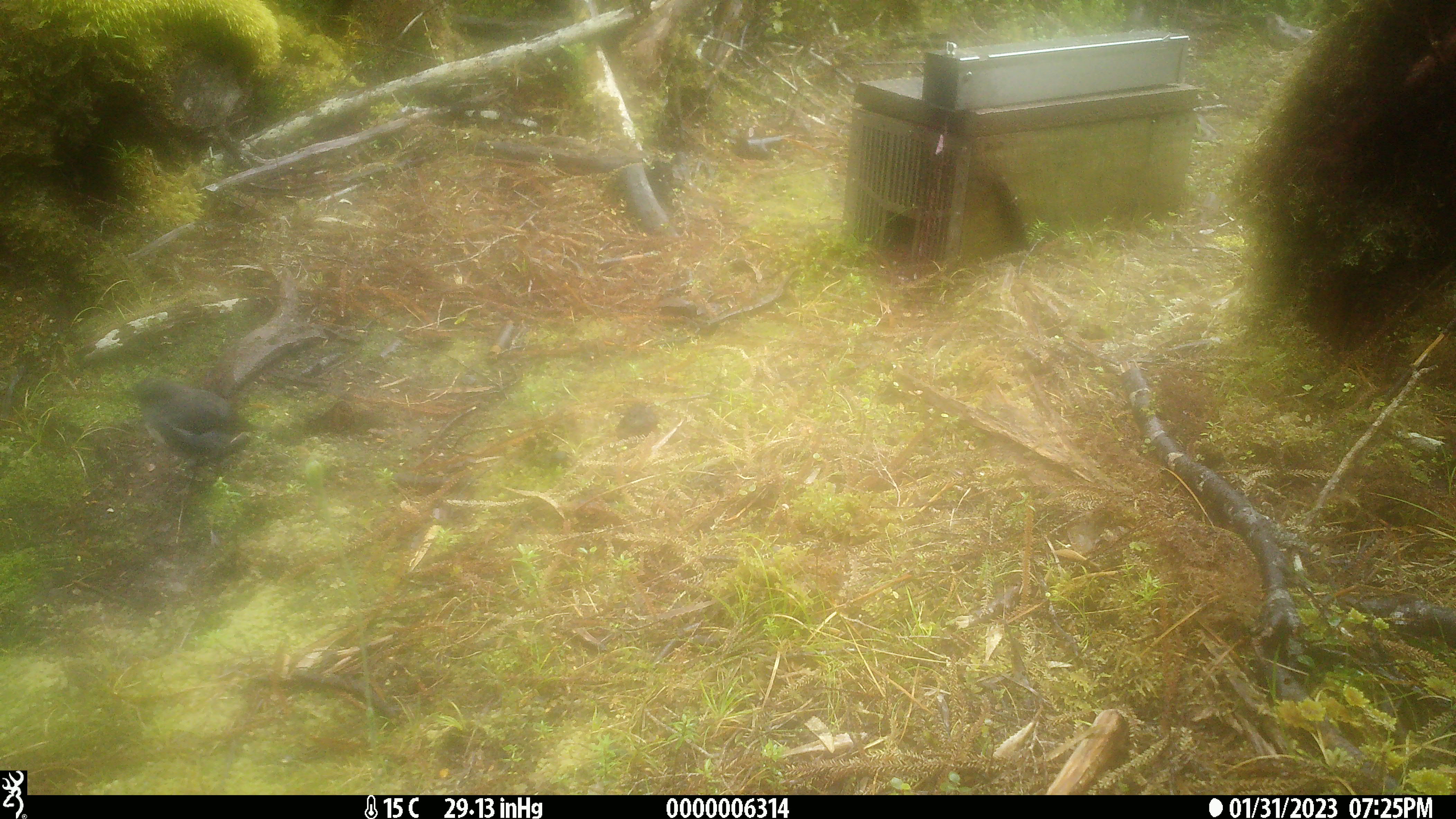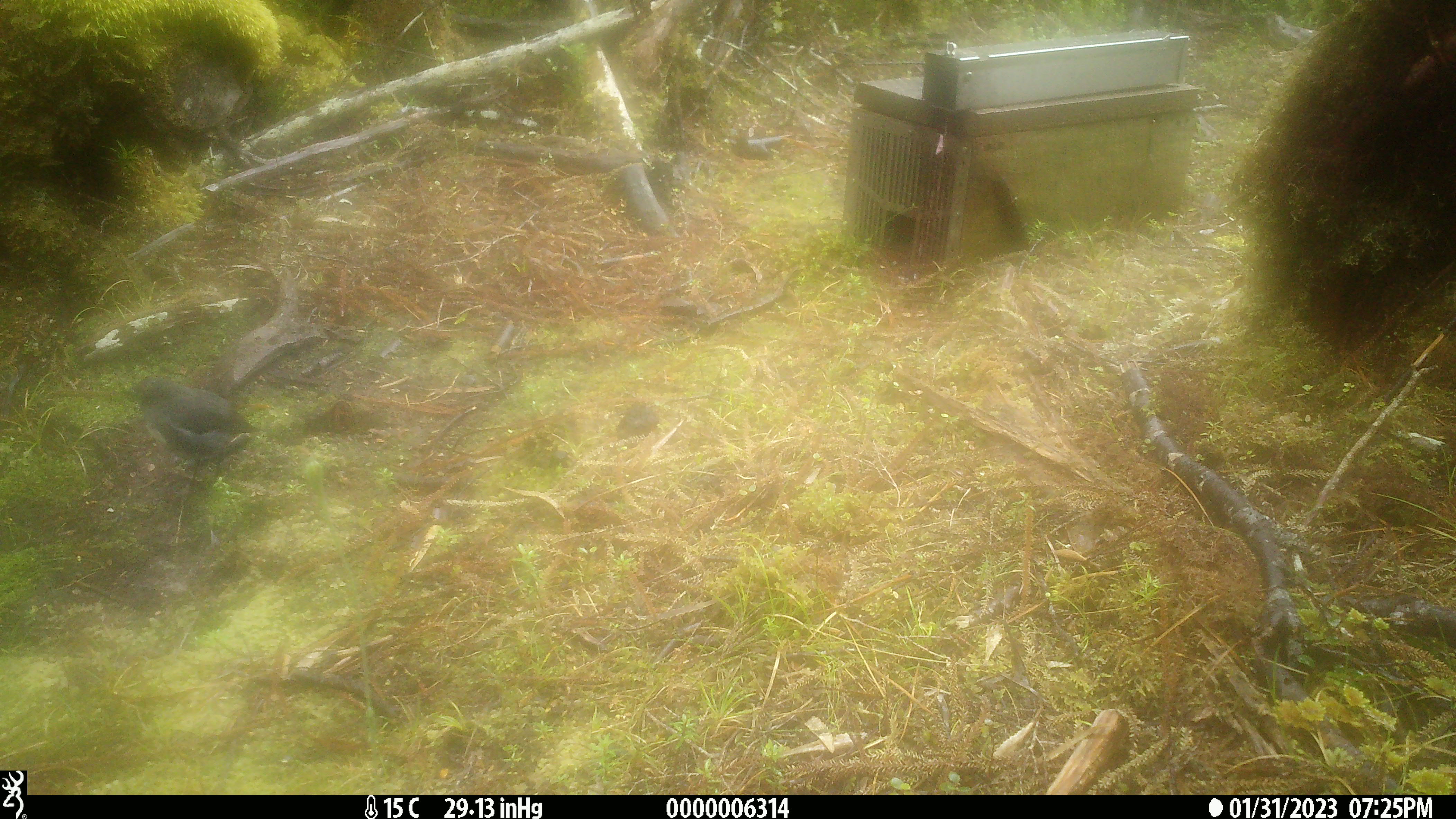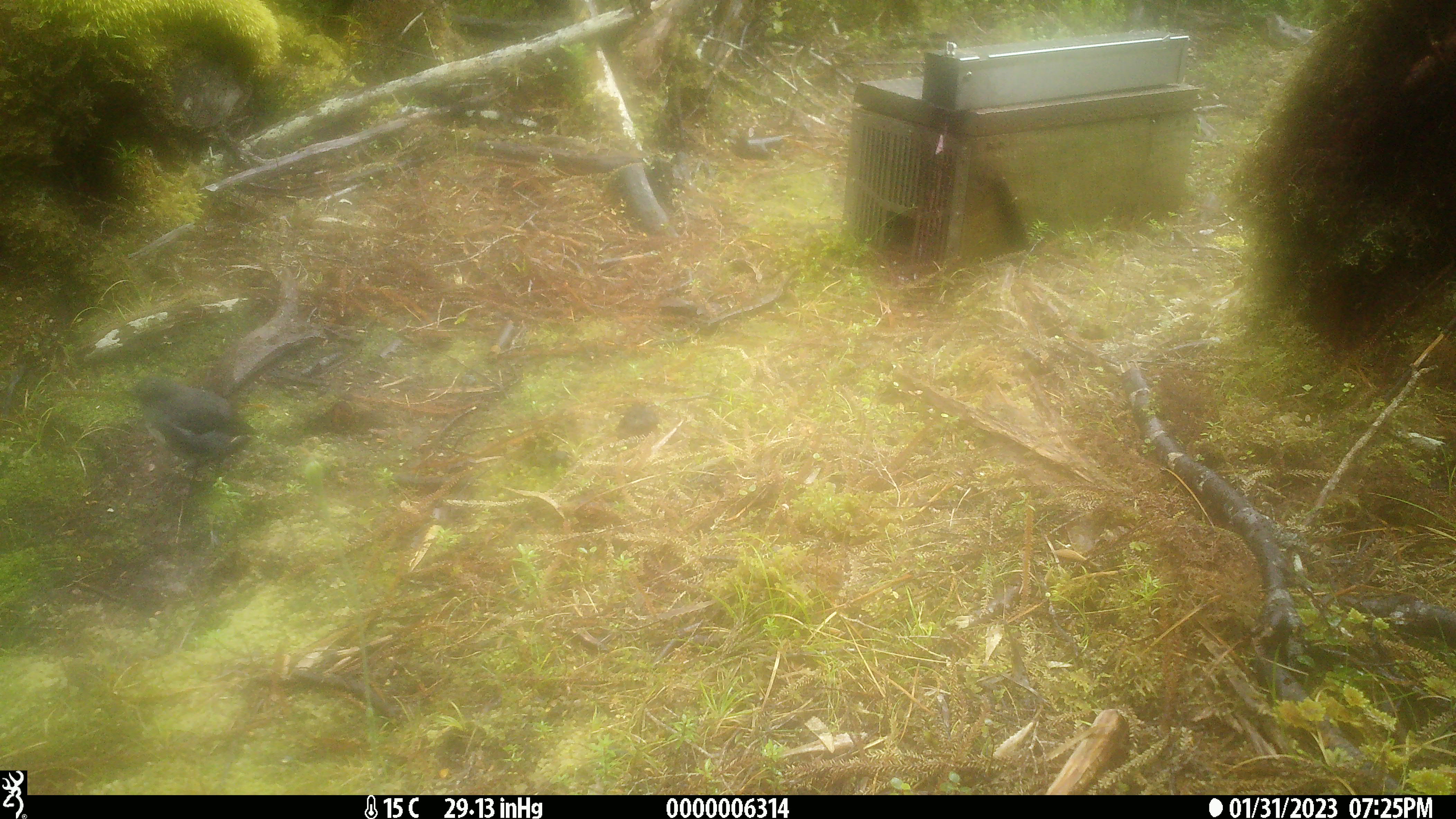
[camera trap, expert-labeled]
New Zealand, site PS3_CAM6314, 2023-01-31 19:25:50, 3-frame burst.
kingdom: Animalia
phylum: Chordata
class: Aves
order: Passeriformes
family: Petroicidae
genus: Petroica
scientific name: Petroica australis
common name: new zealand robin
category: robin